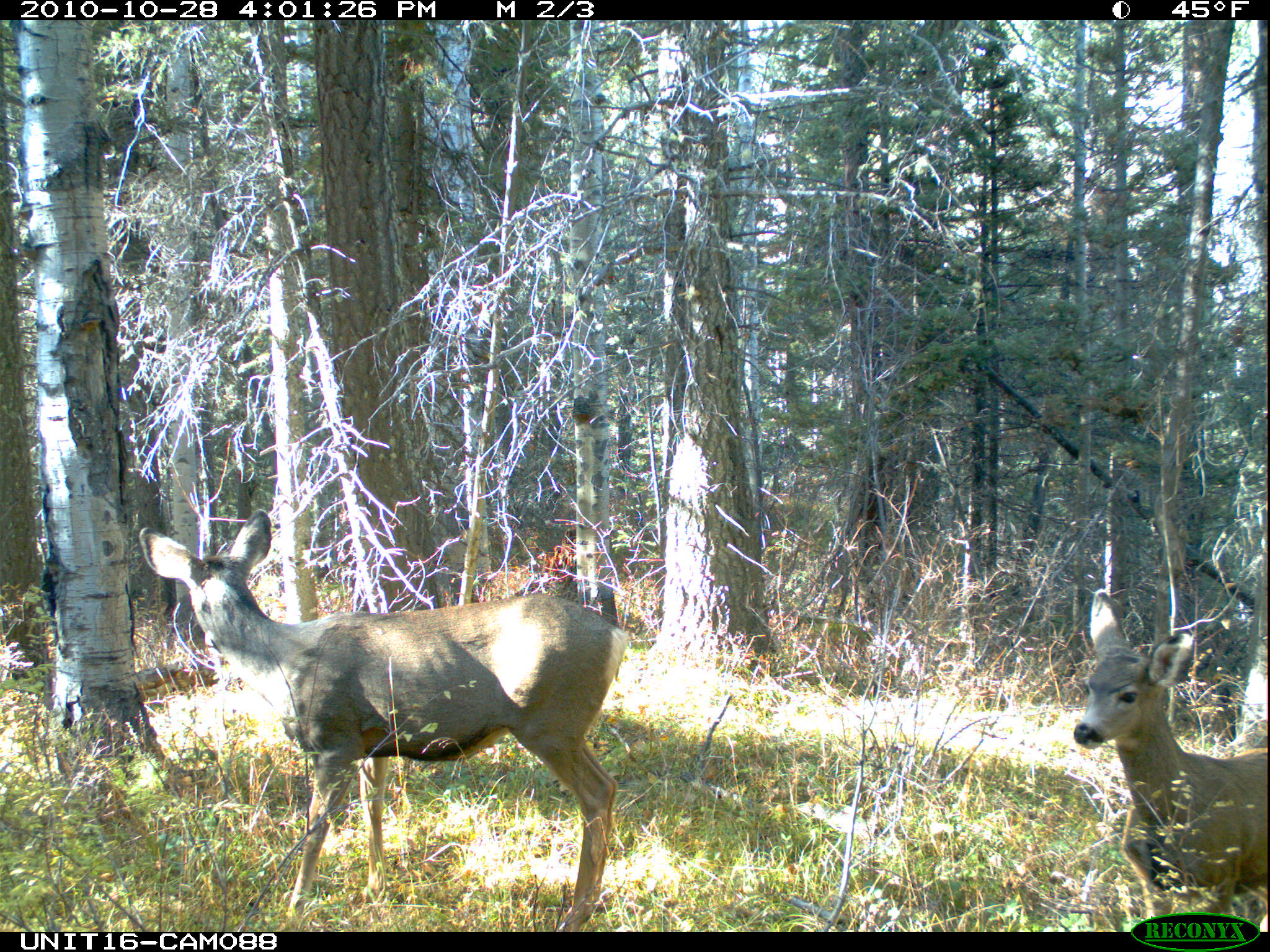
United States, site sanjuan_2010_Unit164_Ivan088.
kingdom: Animalia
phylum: Chordata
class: Mammalia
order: Artiodactyla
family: Cervidae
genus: Odocoileus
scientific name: Odocoileus hemionus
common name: mule deer